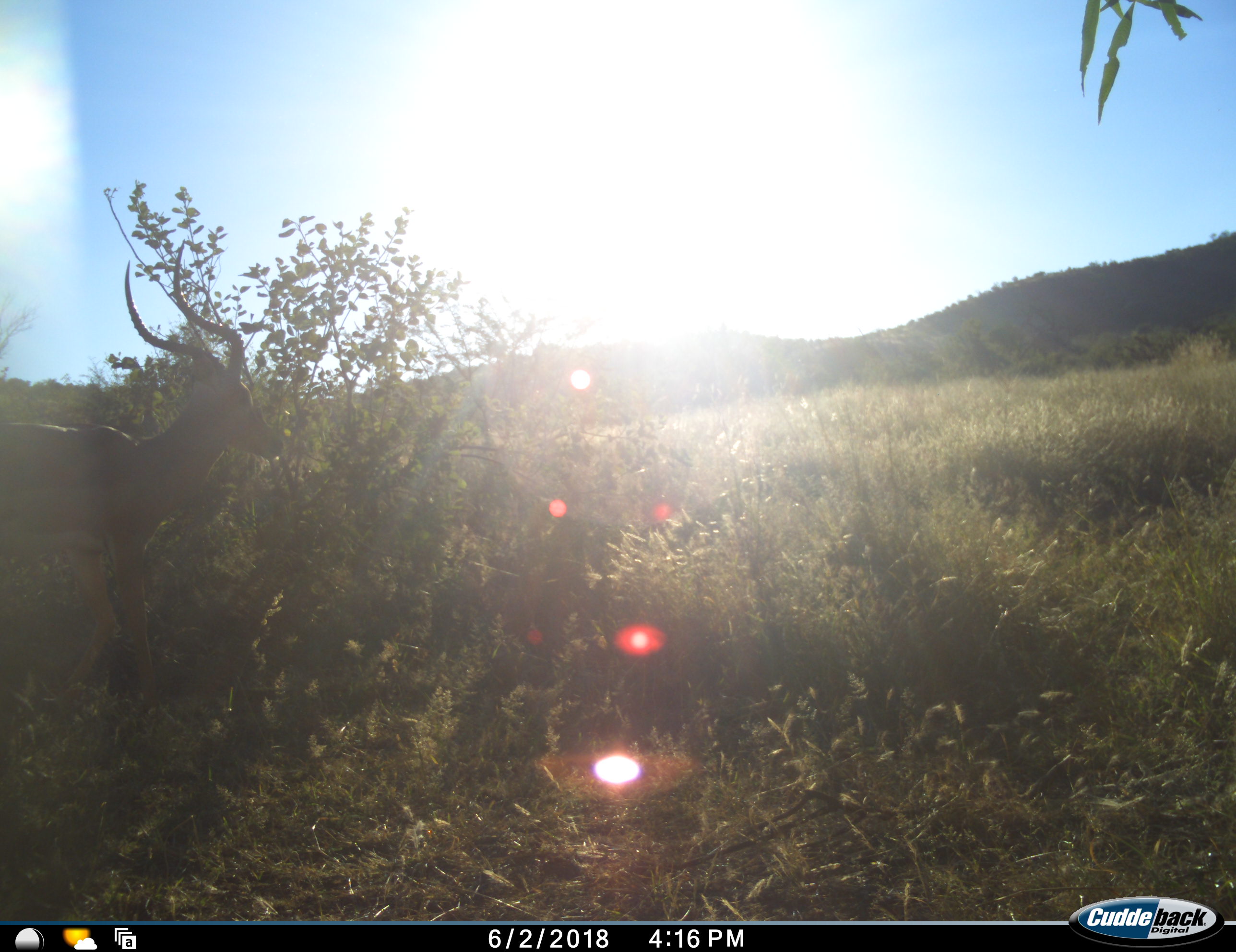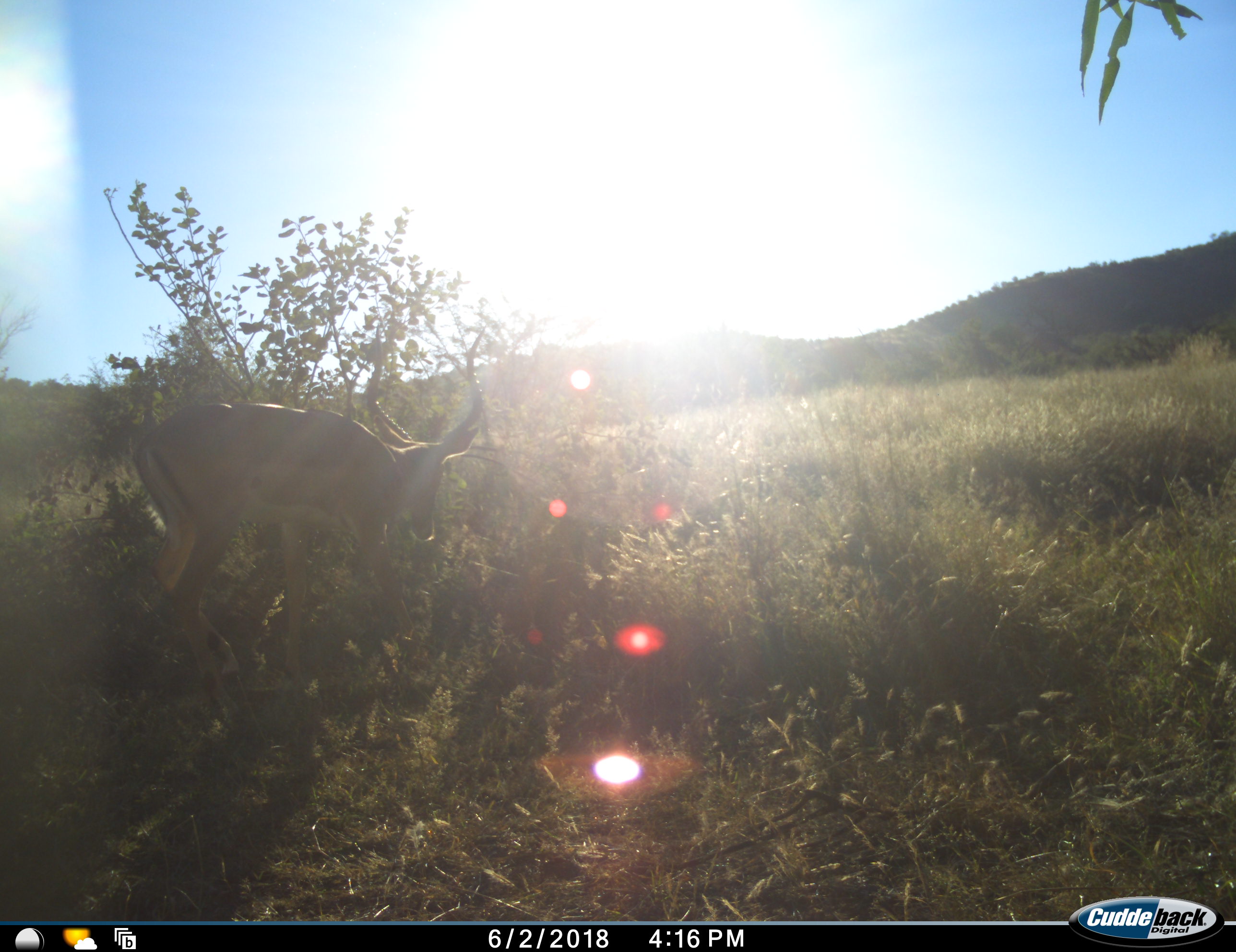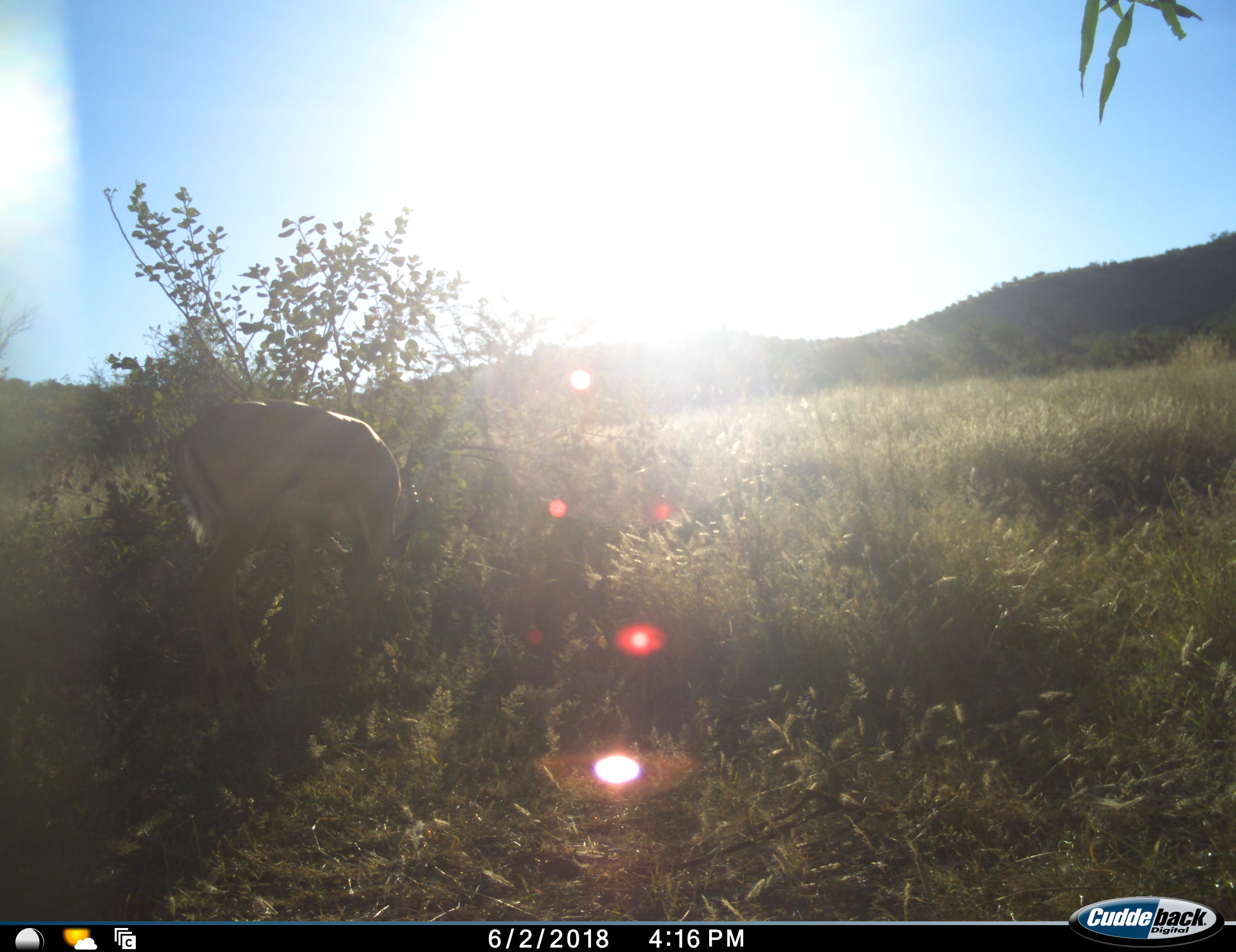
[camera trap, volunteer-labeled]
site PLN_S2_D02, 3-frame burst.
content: unidentified animal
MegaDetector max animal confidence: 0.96